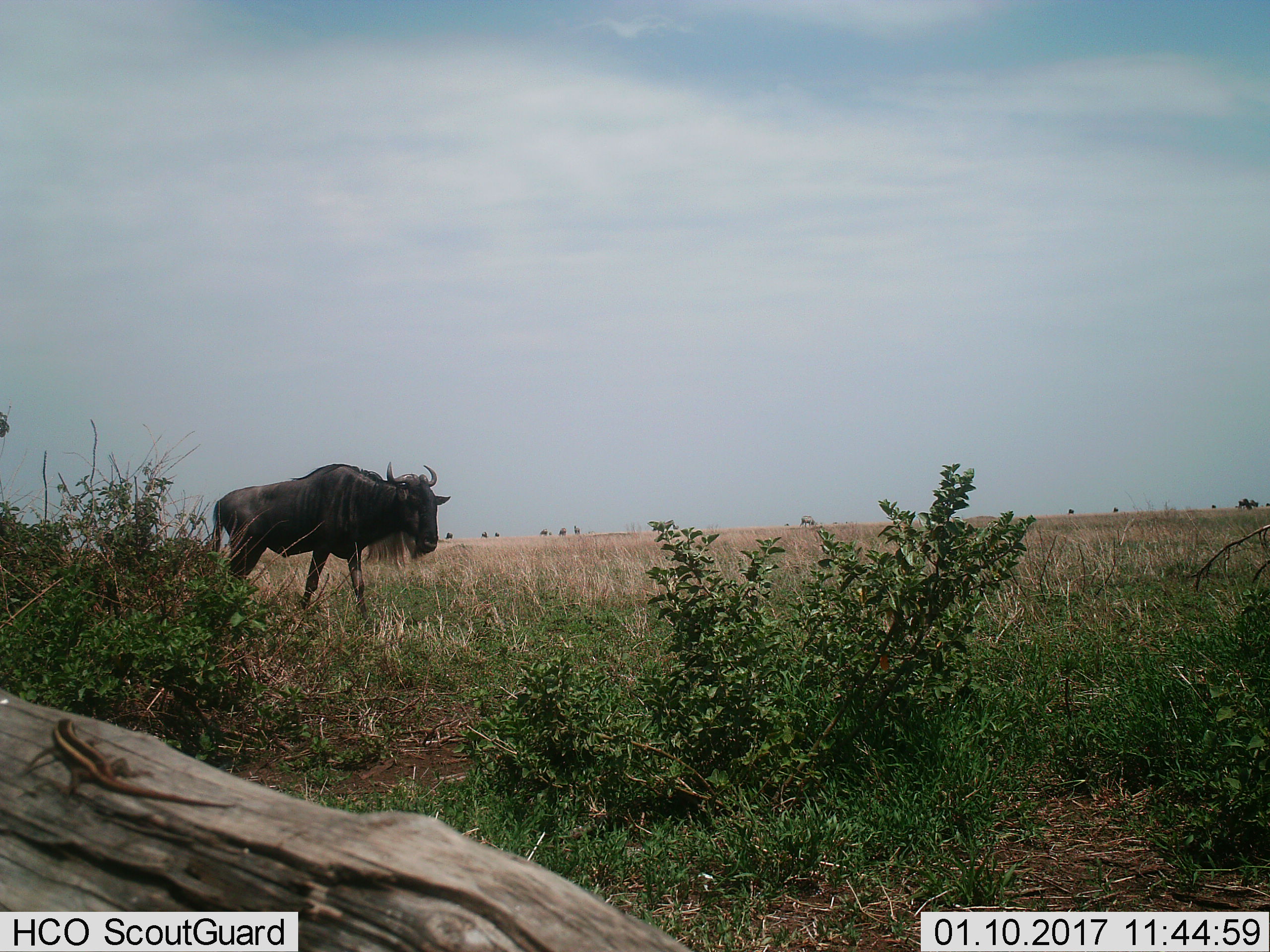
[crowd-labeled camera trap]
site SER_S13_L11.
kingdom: Animalia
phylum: Chordata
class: Mammalia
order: Artiodactyla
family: Bovidae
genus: Connochaetes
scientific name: Connochaetes taurinus taurinus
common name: blue wildebeest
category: wildebeestblue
Wildebeestblue (blue wildebeest) (Connochaetes taurinus taurinus), count 1. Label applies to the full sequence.